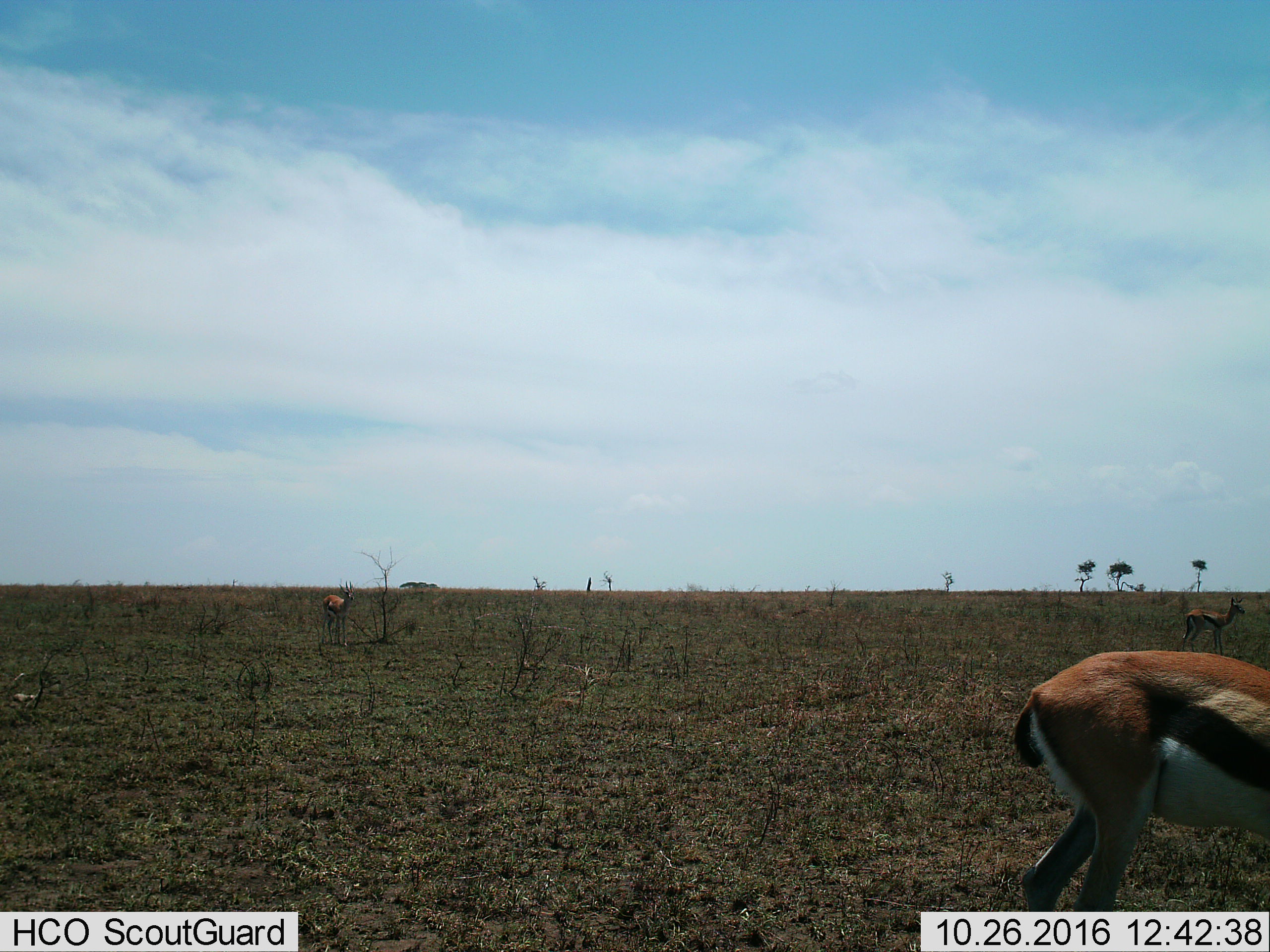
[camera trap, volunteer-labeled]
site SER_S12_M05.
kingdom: Animalia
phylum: Chordata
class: Mammalia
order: Artiodactyla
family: Bovidae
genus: Eudorcas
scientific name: Eudorcas thomsonii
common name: thomson's gazelle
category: gazellethomsons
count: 3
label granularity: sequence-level